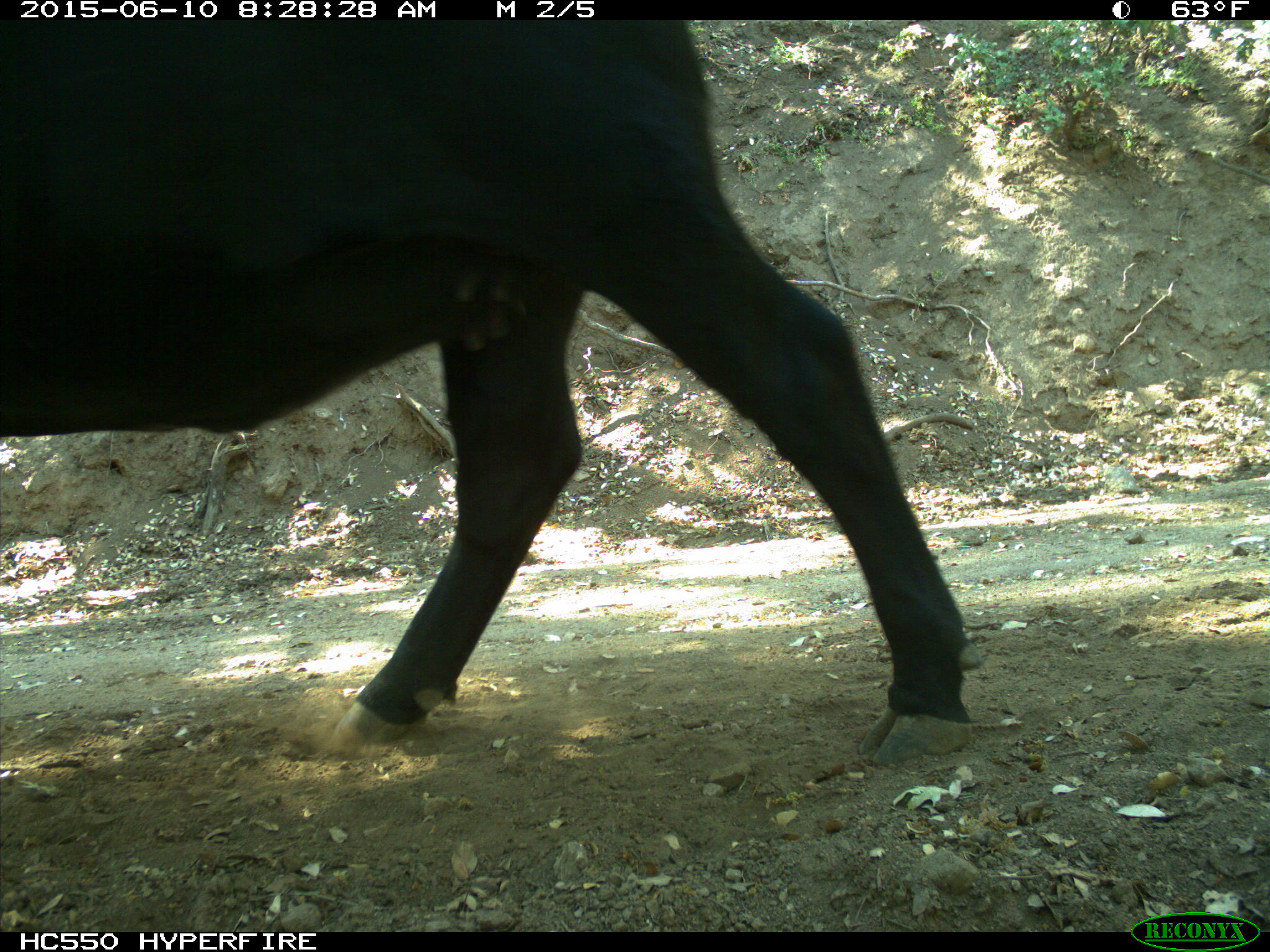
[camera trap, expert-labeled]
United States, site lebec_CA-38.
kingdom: Animalia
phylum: Chordata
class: Mammalia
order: Artiodactyla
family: Bovidae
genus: Bos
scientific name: Bos taurus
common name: domestic cow